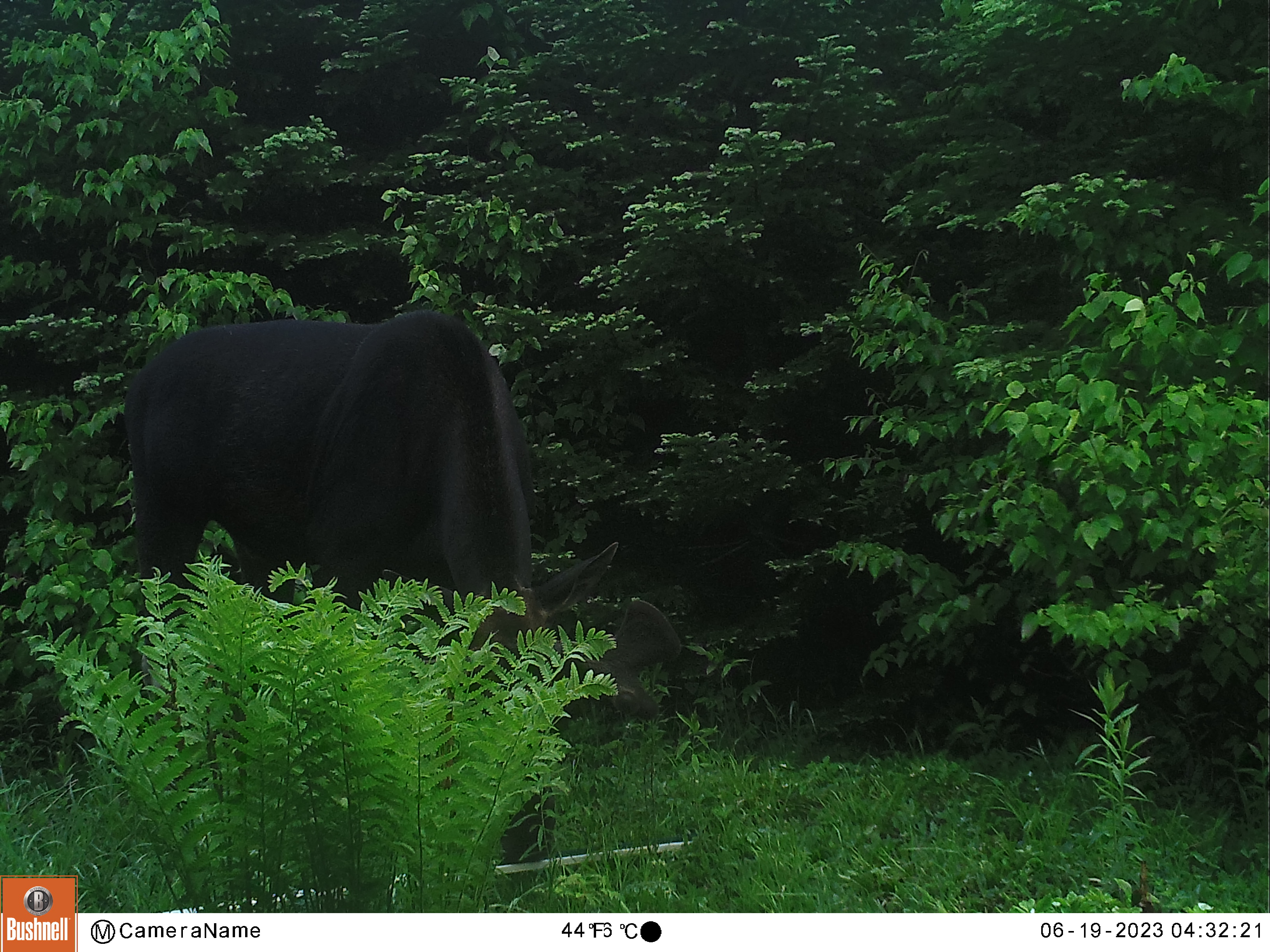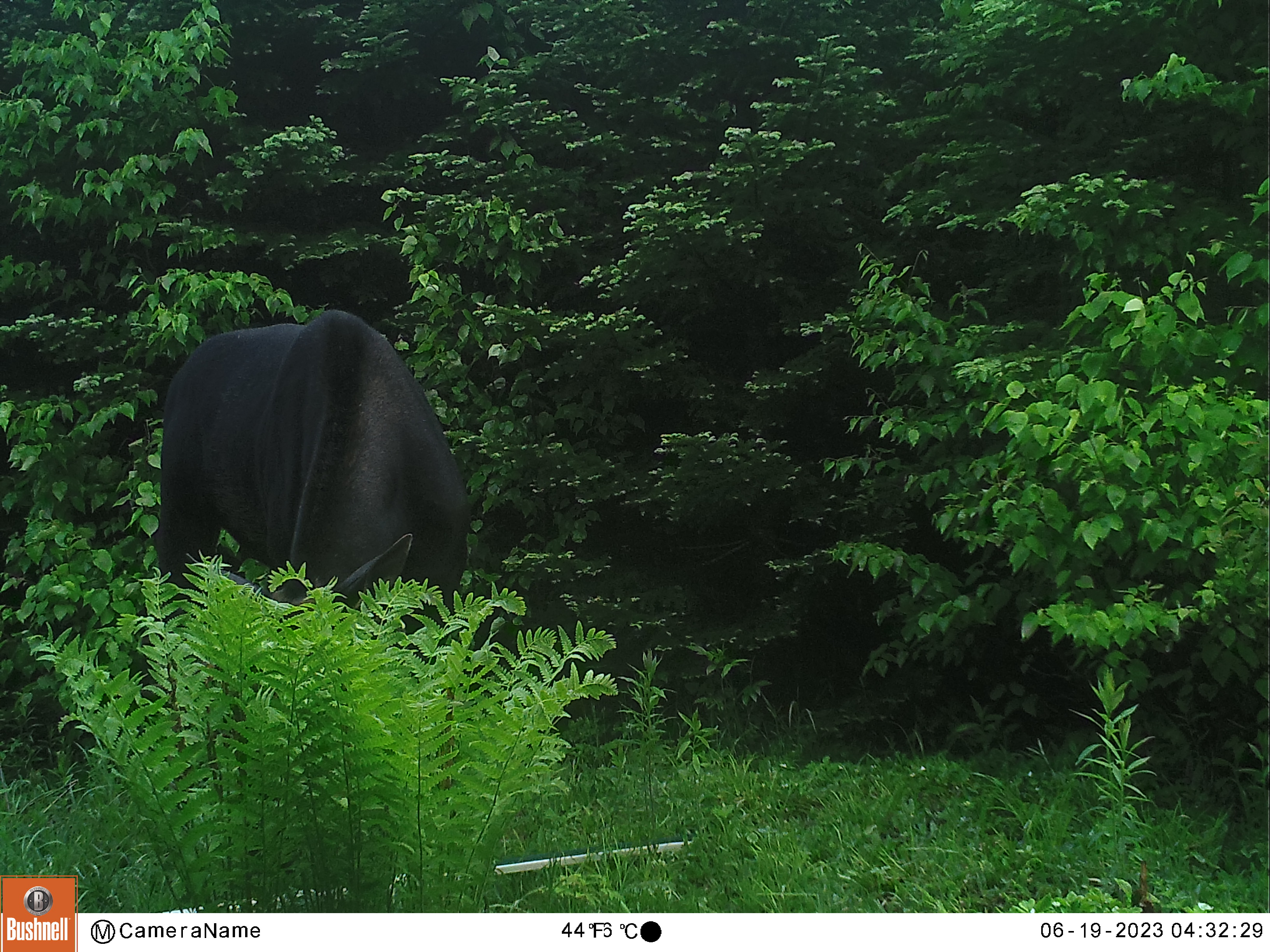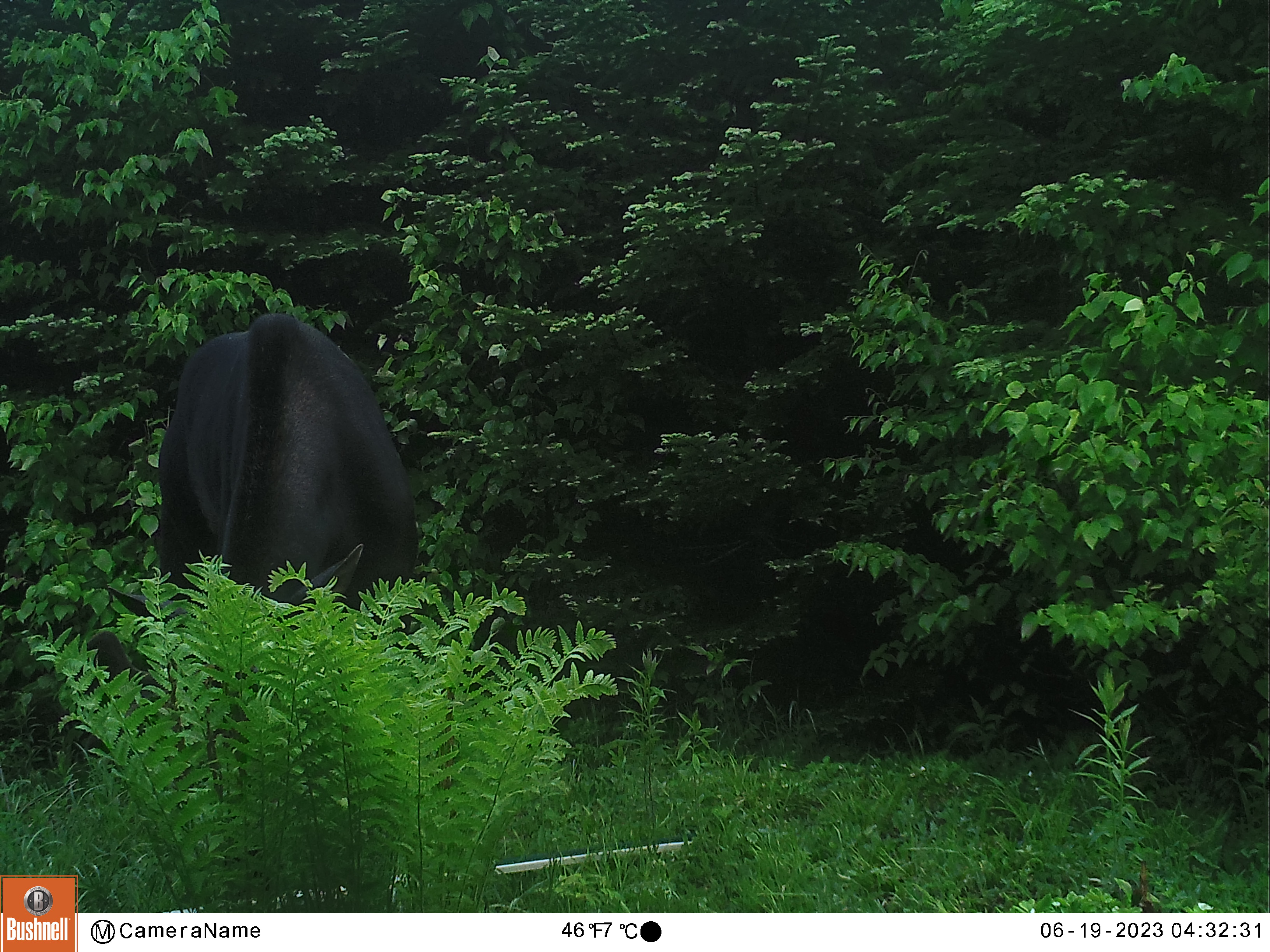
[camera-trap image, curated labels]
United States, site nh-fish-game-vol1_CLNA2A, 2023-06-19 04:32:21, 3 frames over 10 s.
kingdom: Animalia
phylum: Chordata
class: Mammalia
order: Artiodactyla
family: Cervidae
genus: Alces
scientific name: Alces alces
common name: moose